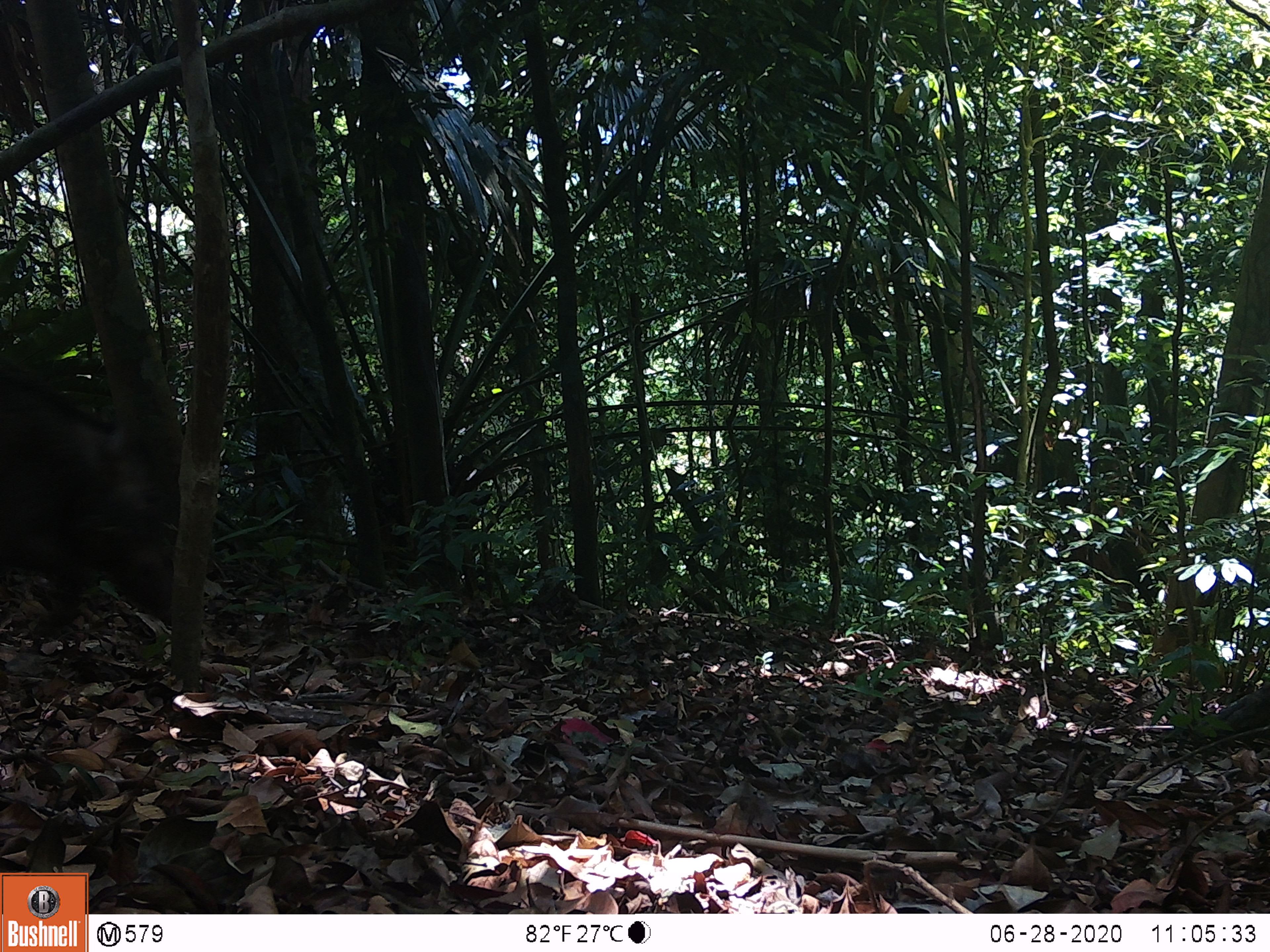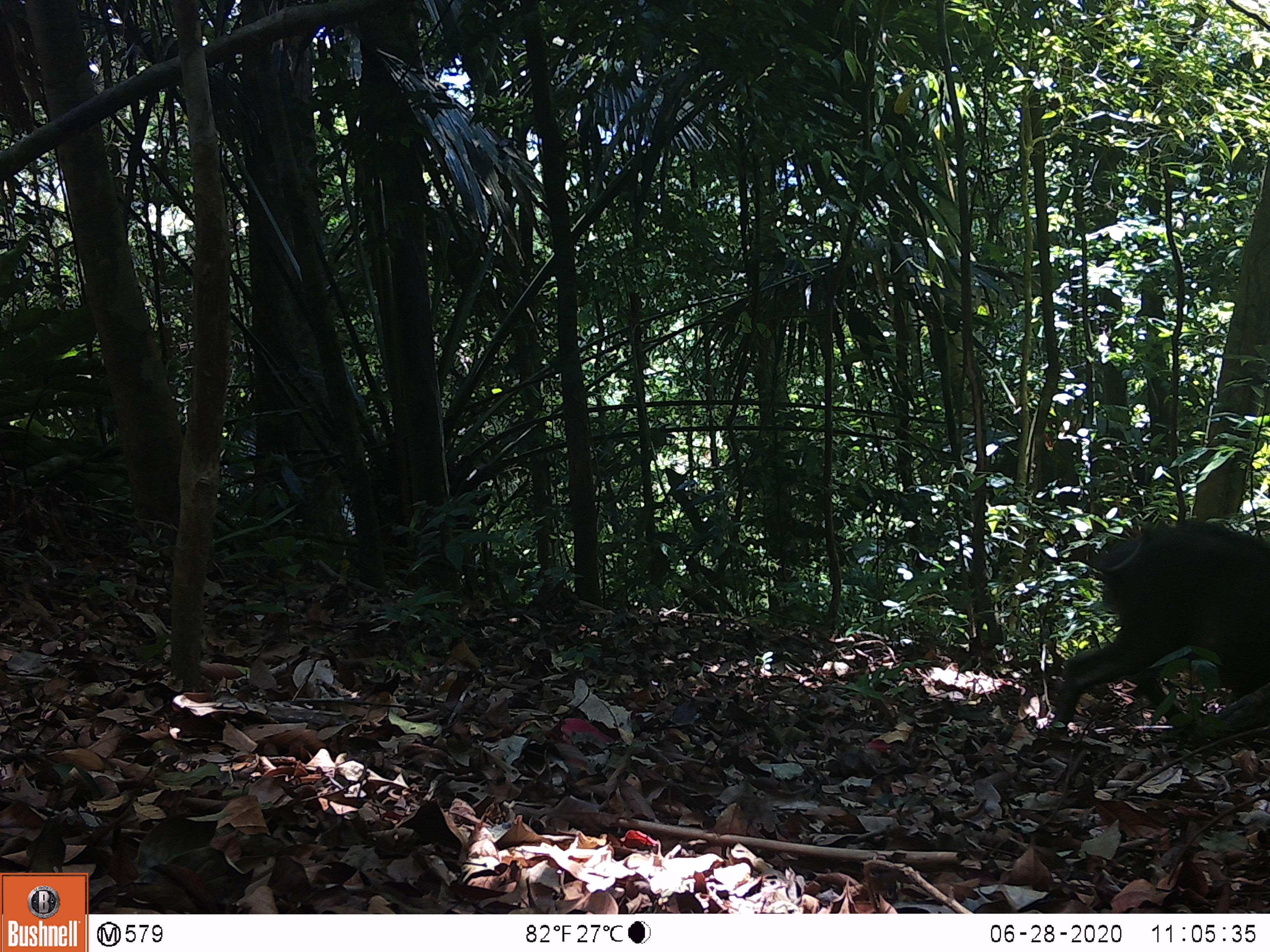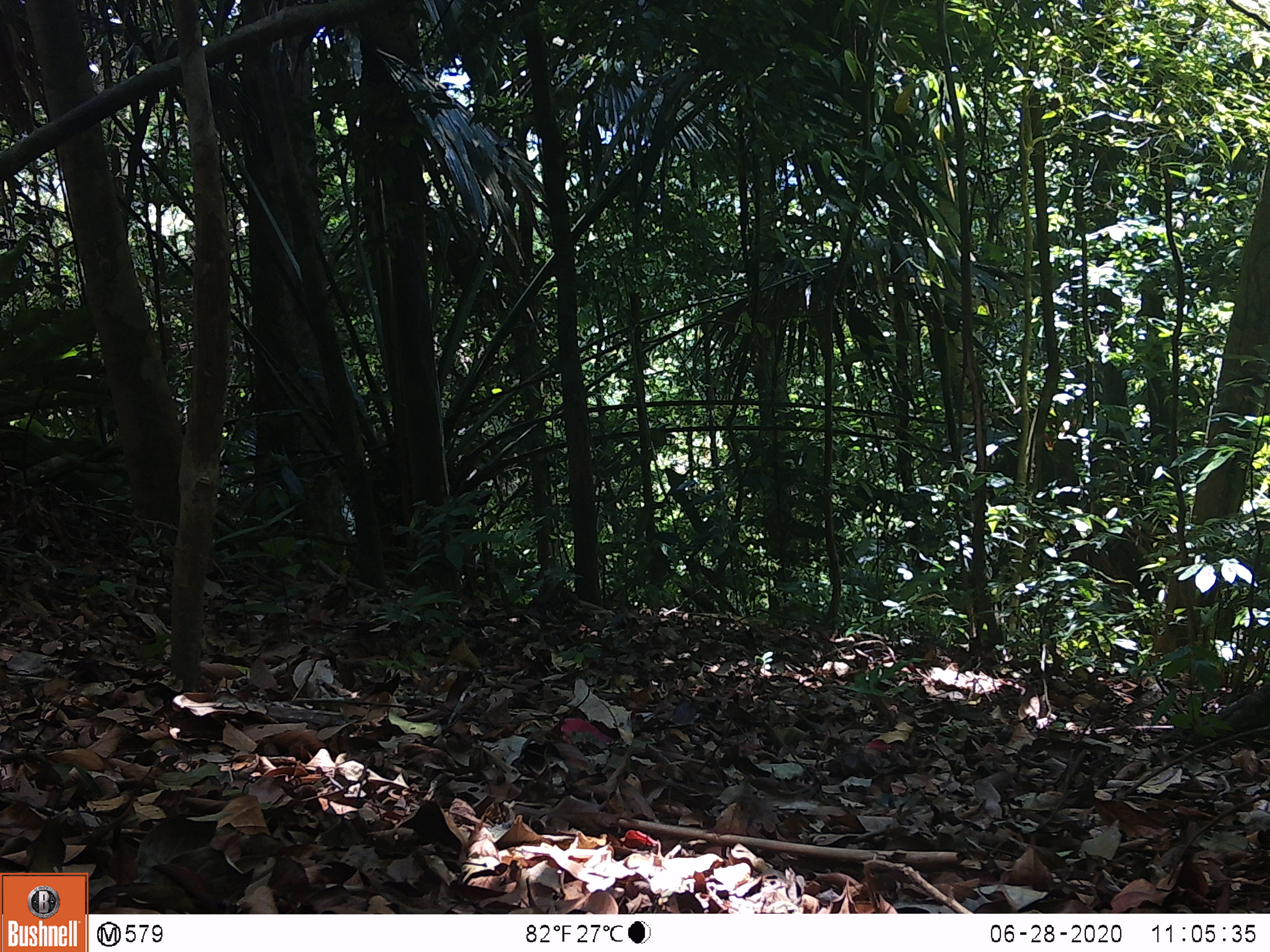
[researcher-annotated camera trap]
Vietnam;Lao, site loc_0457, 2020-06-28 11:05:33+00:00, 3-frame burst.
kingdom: Animalia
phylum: Chordata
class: Mammalia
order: Artiodactyla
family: Suidae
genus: Sus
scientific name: Sus scrofa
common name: eurasian wild pig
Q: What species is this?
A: Eurasian wild pig (Sus scrofa).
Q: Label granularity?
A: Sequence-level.